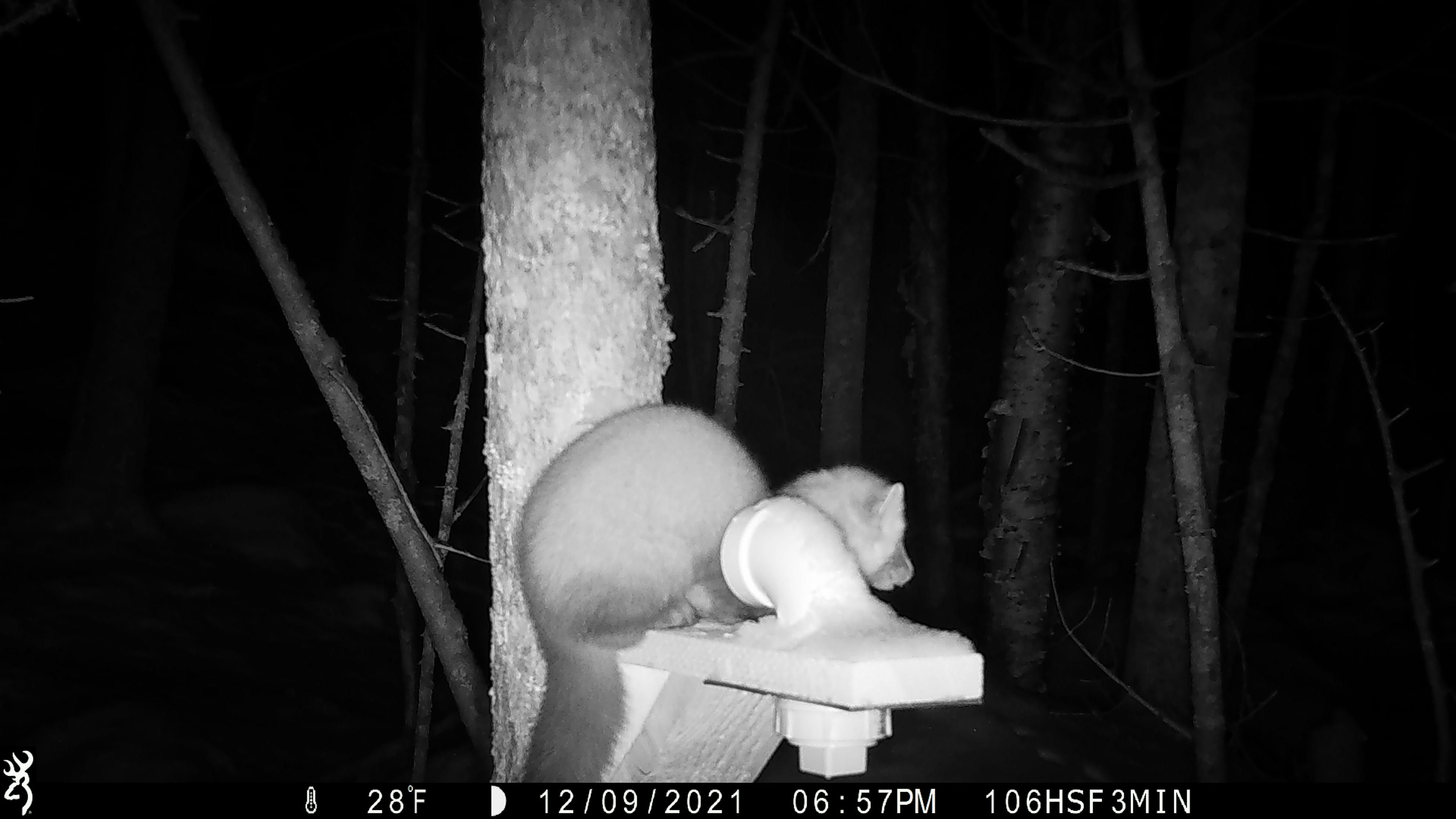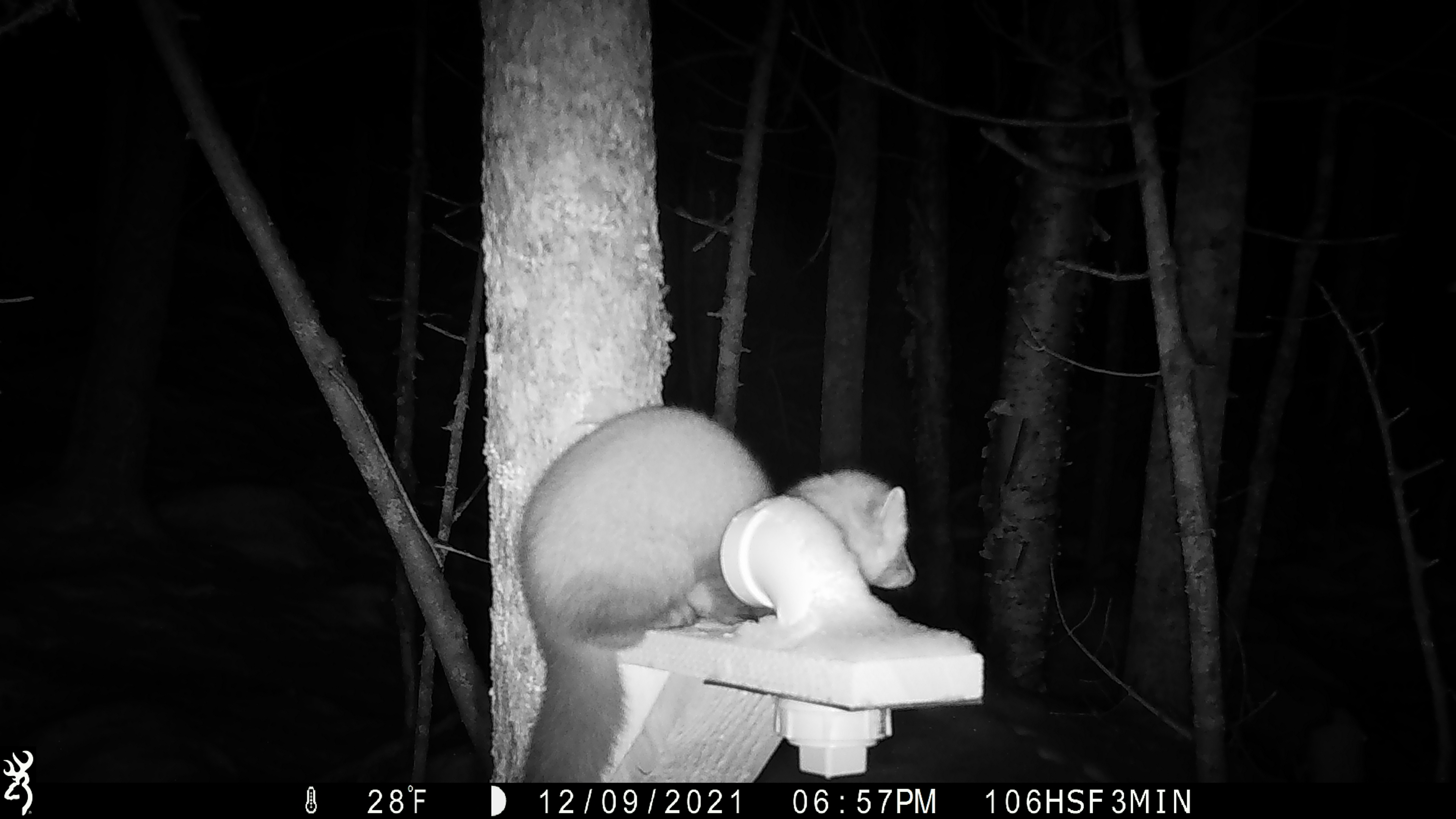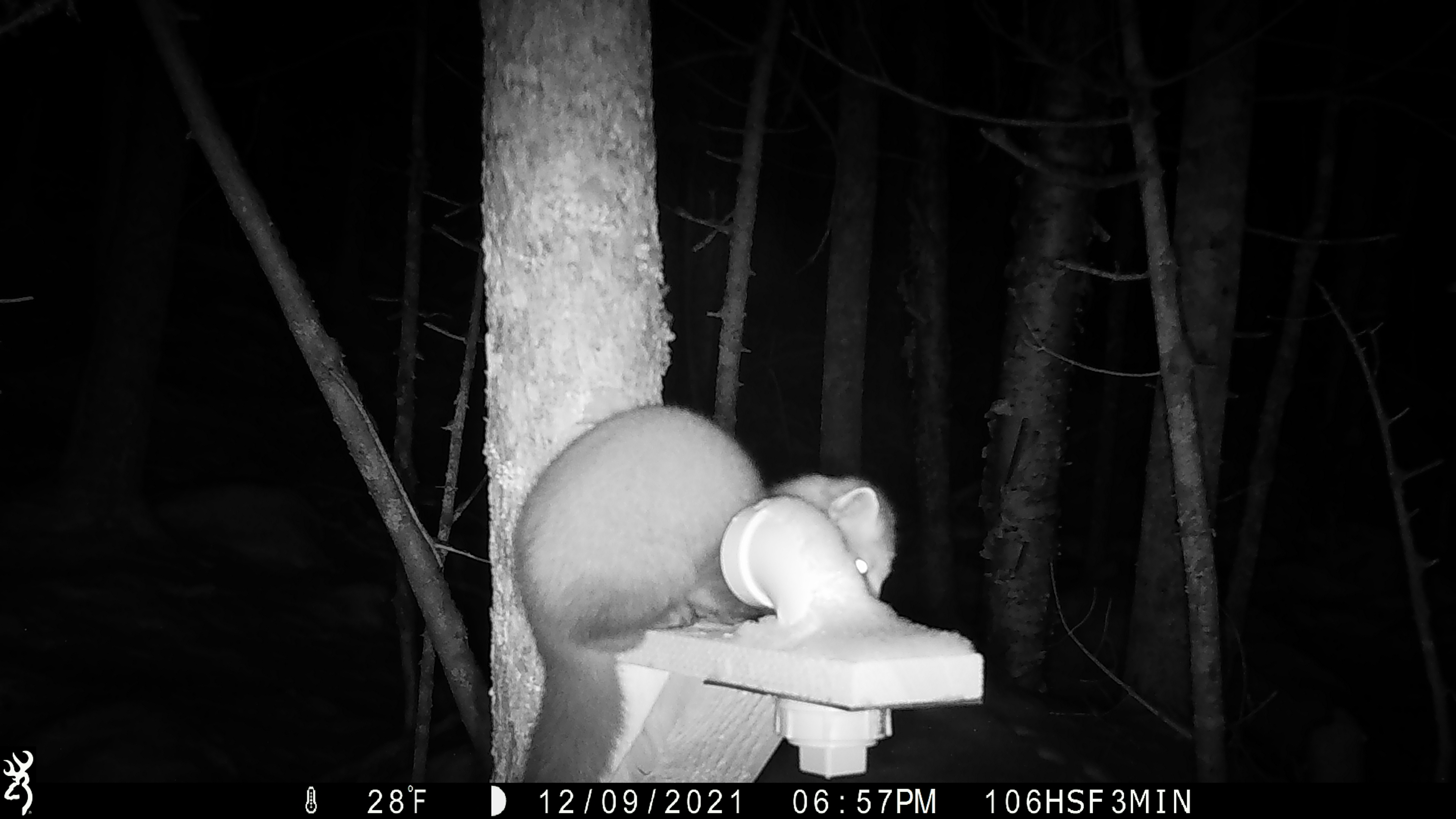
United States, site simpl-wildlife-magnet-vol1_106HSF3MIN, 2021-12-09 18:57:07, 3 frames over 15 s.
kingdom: Animalia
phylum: Chordata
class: Mammalia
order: Carnivora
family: Mustelidae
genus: Martes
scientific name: Martes americana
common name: american marten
American marten (Martes americana).